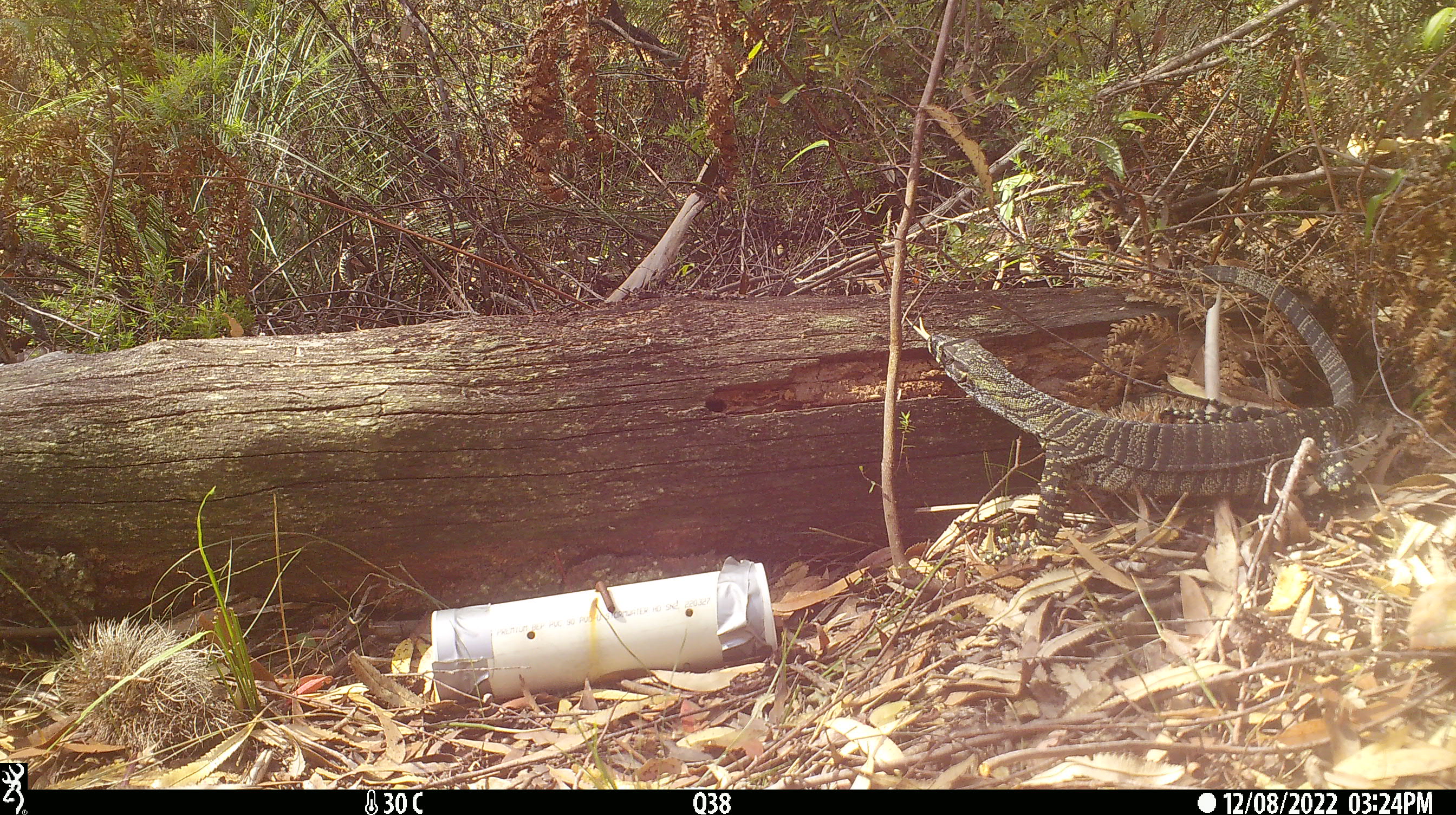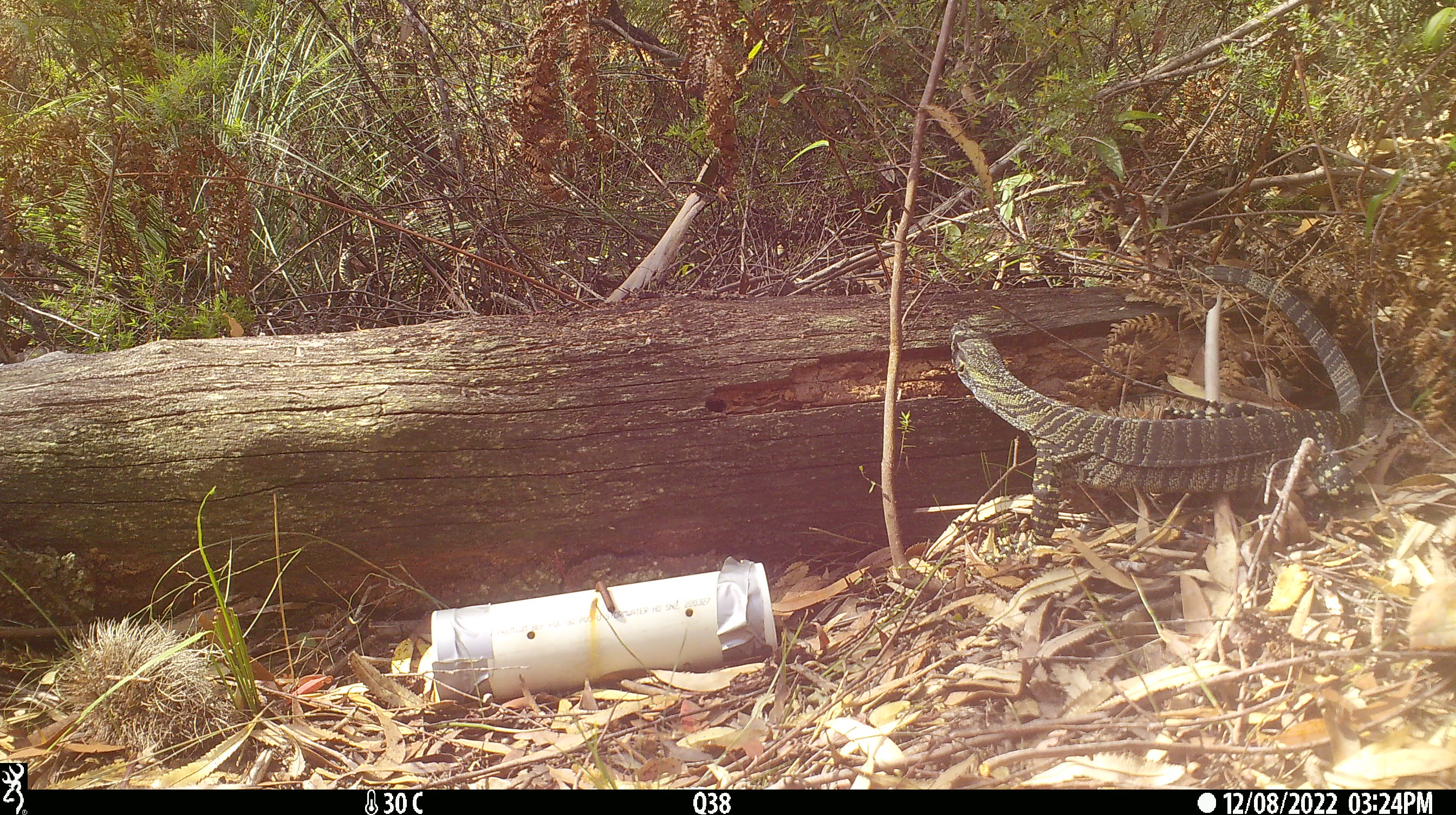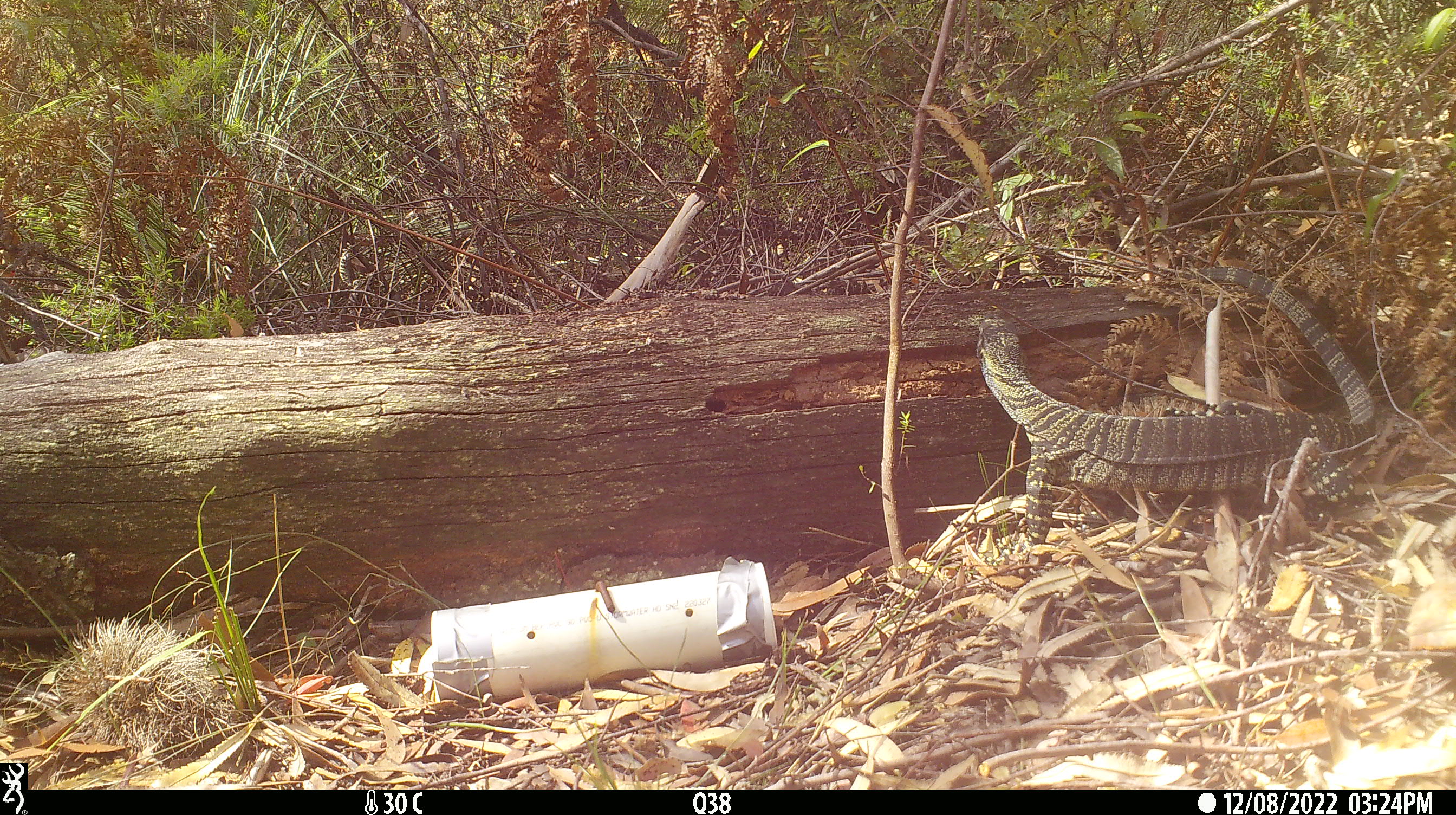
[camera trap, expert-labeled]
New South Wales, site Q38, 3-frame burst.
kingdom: Animalia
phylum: Chordata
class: Reptilia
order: Squamata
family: Varanidae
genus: Varanus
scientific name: Varanus varius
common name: lace monitor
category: goanna